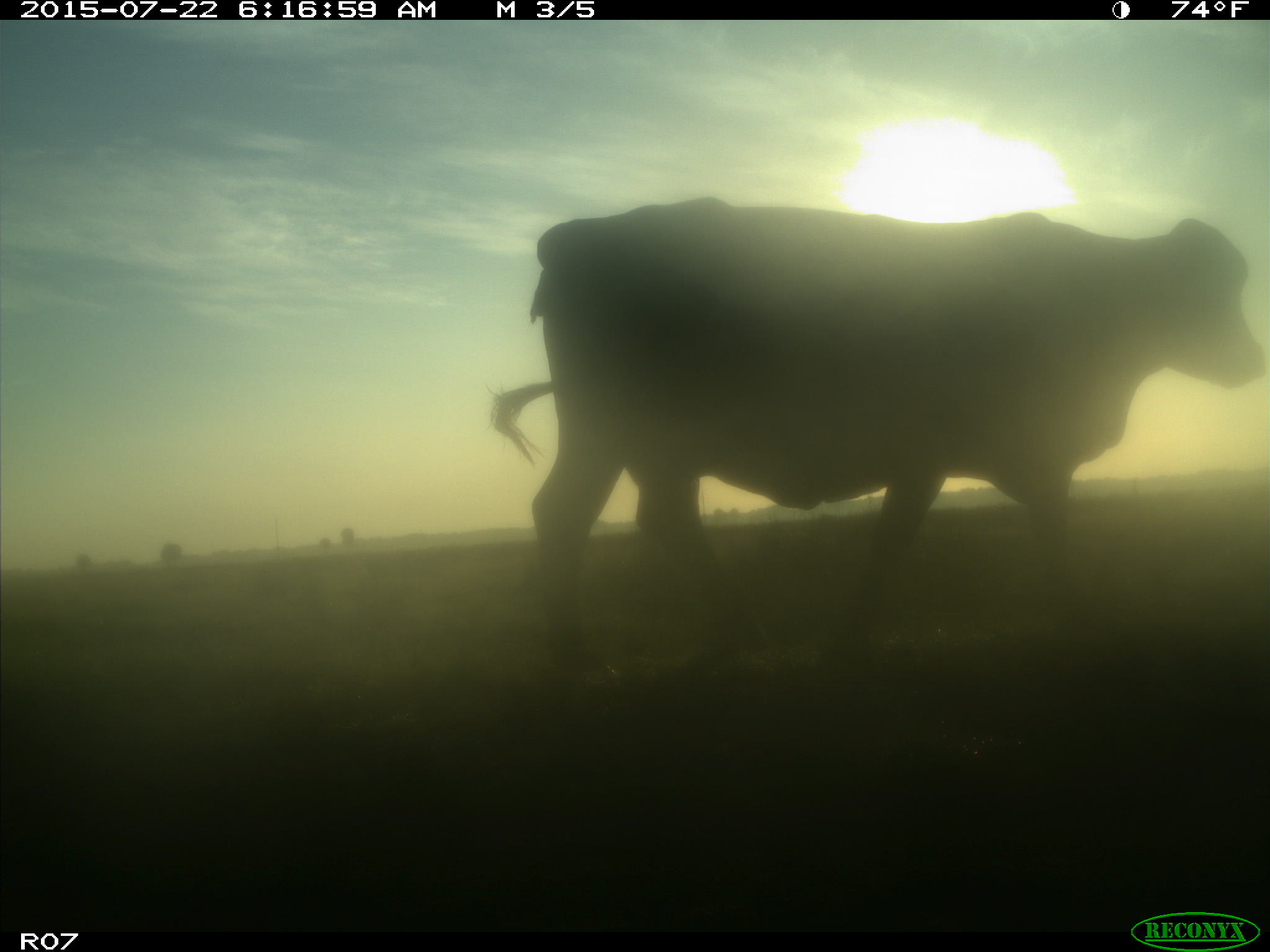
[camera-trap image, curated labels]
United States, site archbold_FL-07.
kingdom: Animalia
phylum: Chordata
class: Mammalia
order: Artiodactyla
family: Bovidae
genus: Bos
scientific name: Bos taurus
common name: domestic cow